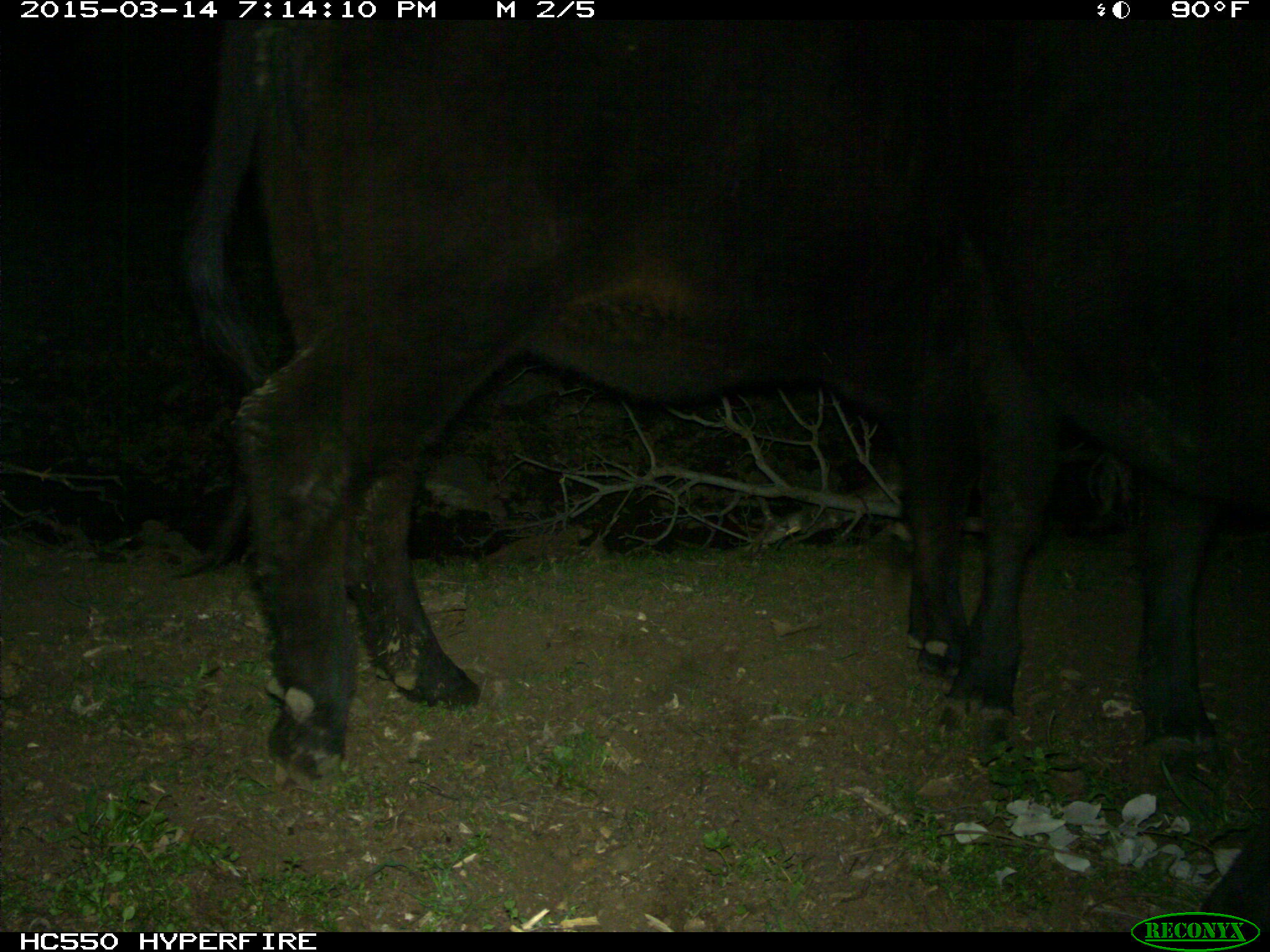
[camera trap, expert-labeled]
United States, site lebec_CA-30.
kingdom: Animalia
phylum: Chordata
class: Mammalia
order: Artiodactyla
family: Bovidae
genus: Bos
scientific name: Bos taurus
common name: domestic cow